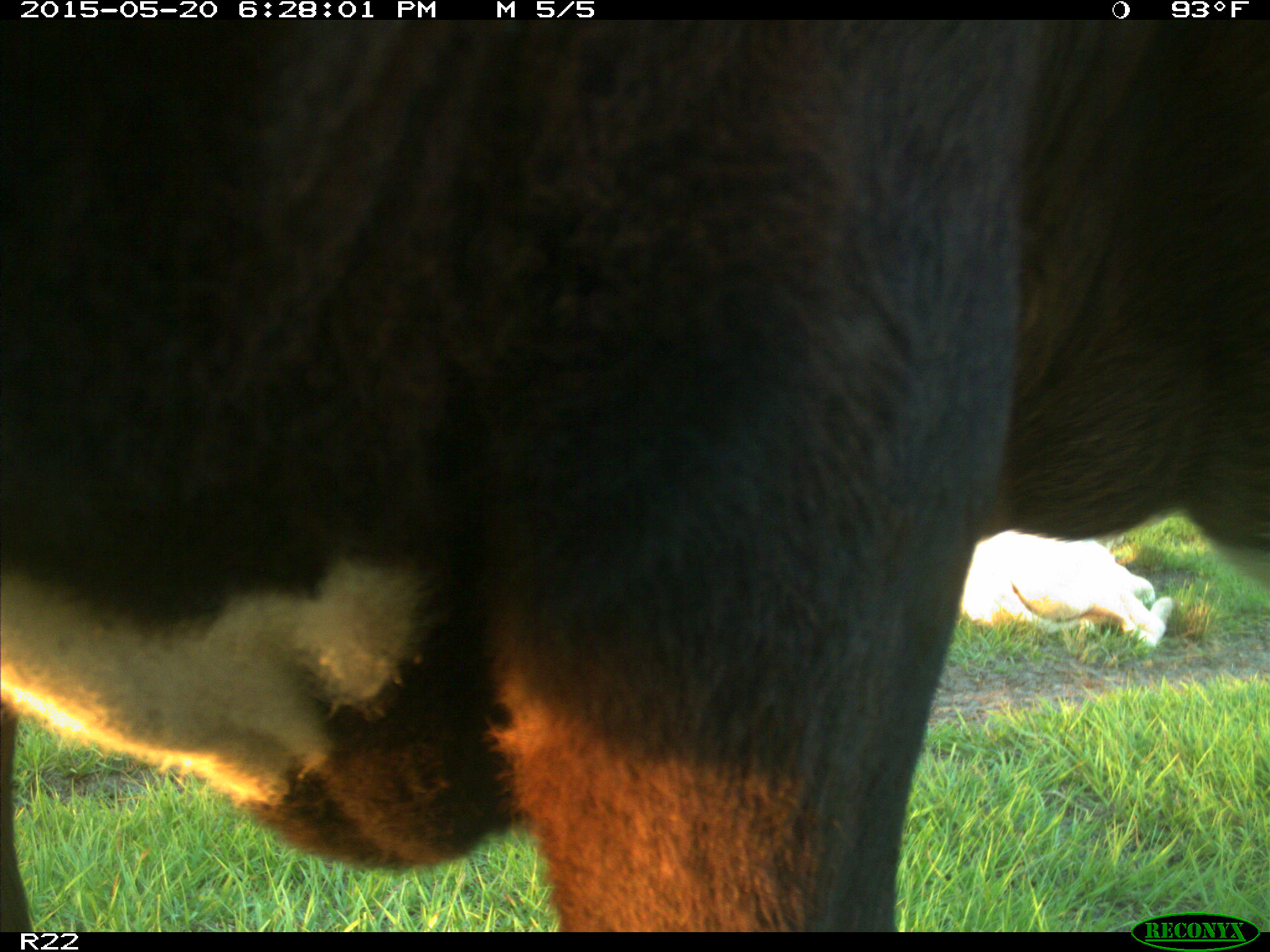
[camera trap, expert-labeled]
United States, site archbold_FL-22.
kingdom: Animalia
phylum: Chordata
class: Mammalia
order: Artiodactyla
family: Bovidae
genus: Bos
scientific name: Bos taurus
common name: domestic cow